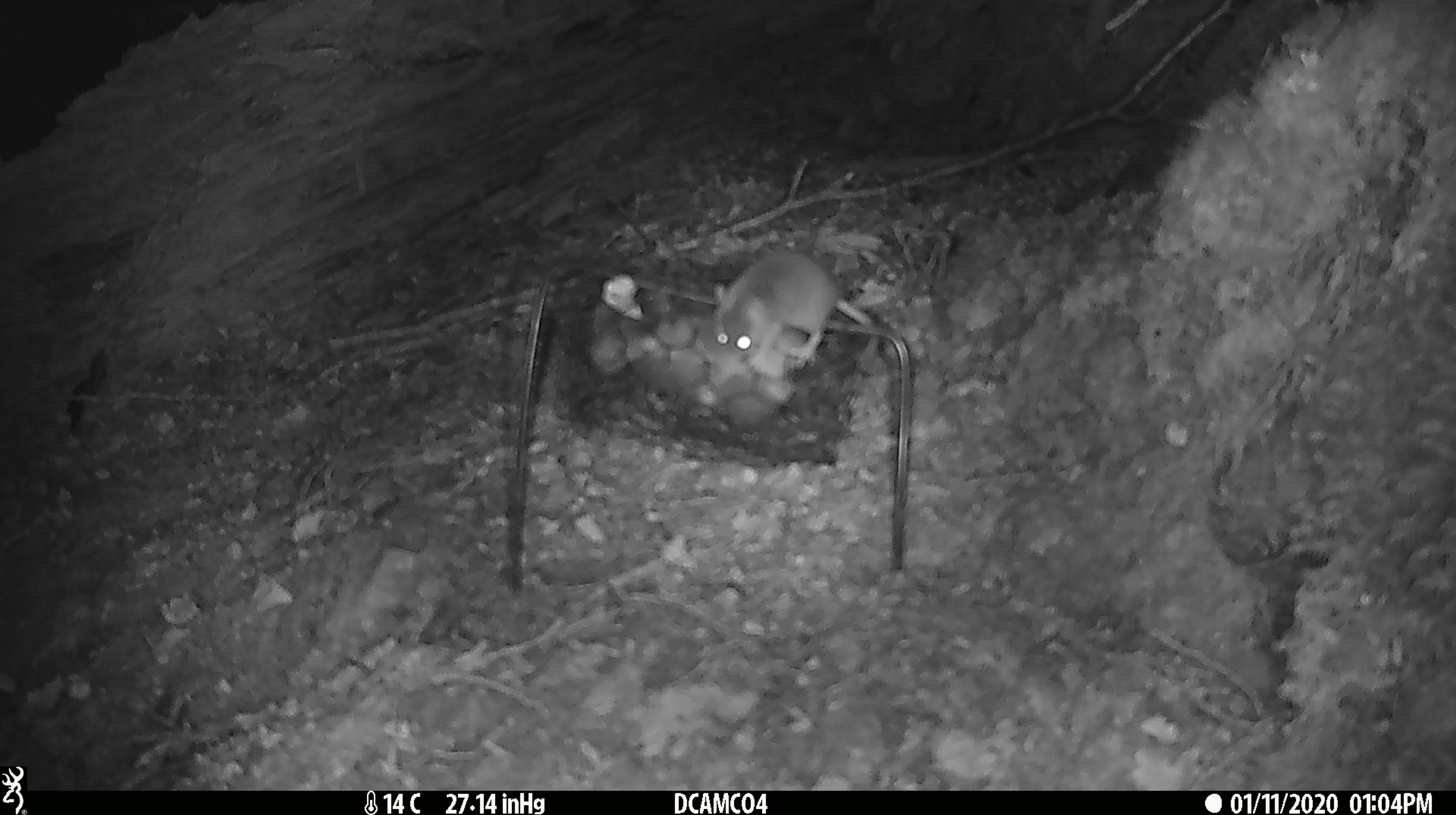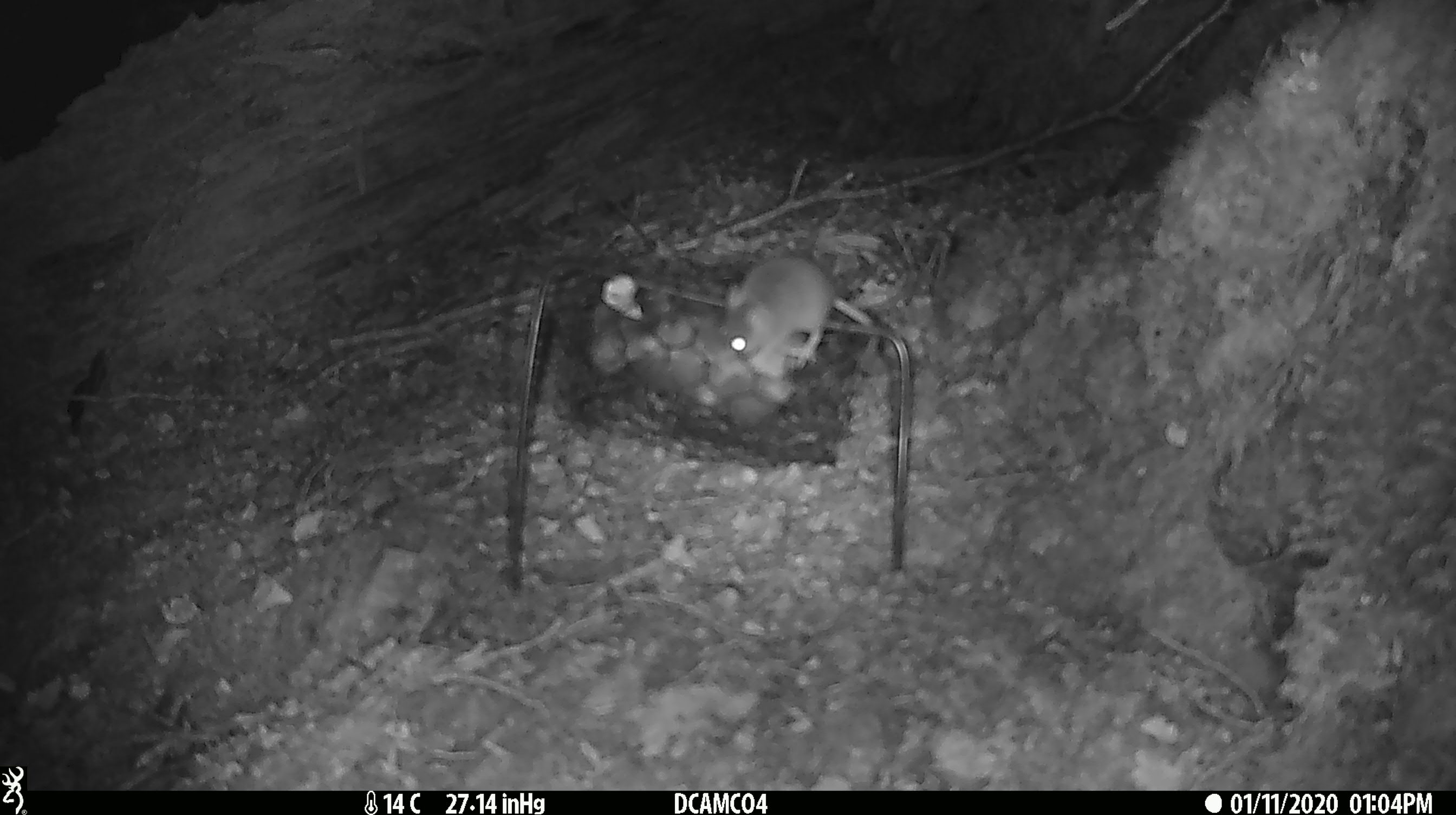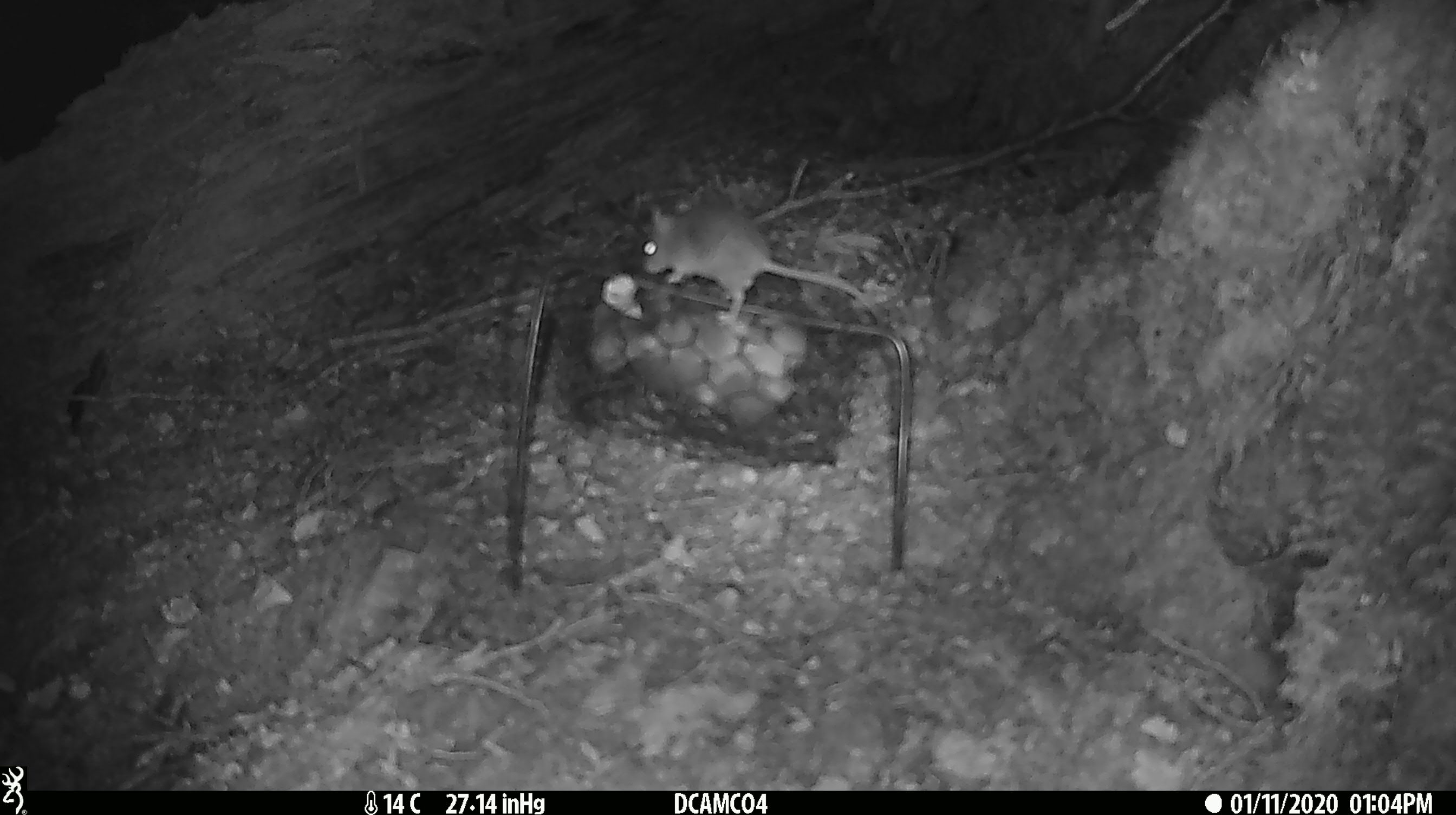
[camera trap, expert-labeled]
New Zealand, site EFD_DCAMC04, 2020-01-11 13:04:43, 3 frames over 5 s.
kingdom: Animalia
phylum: Chordata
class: Mammalia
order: Rodentia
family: Muridae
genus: Mus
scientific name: Mus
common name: mouse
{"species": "mouse (Mus)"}